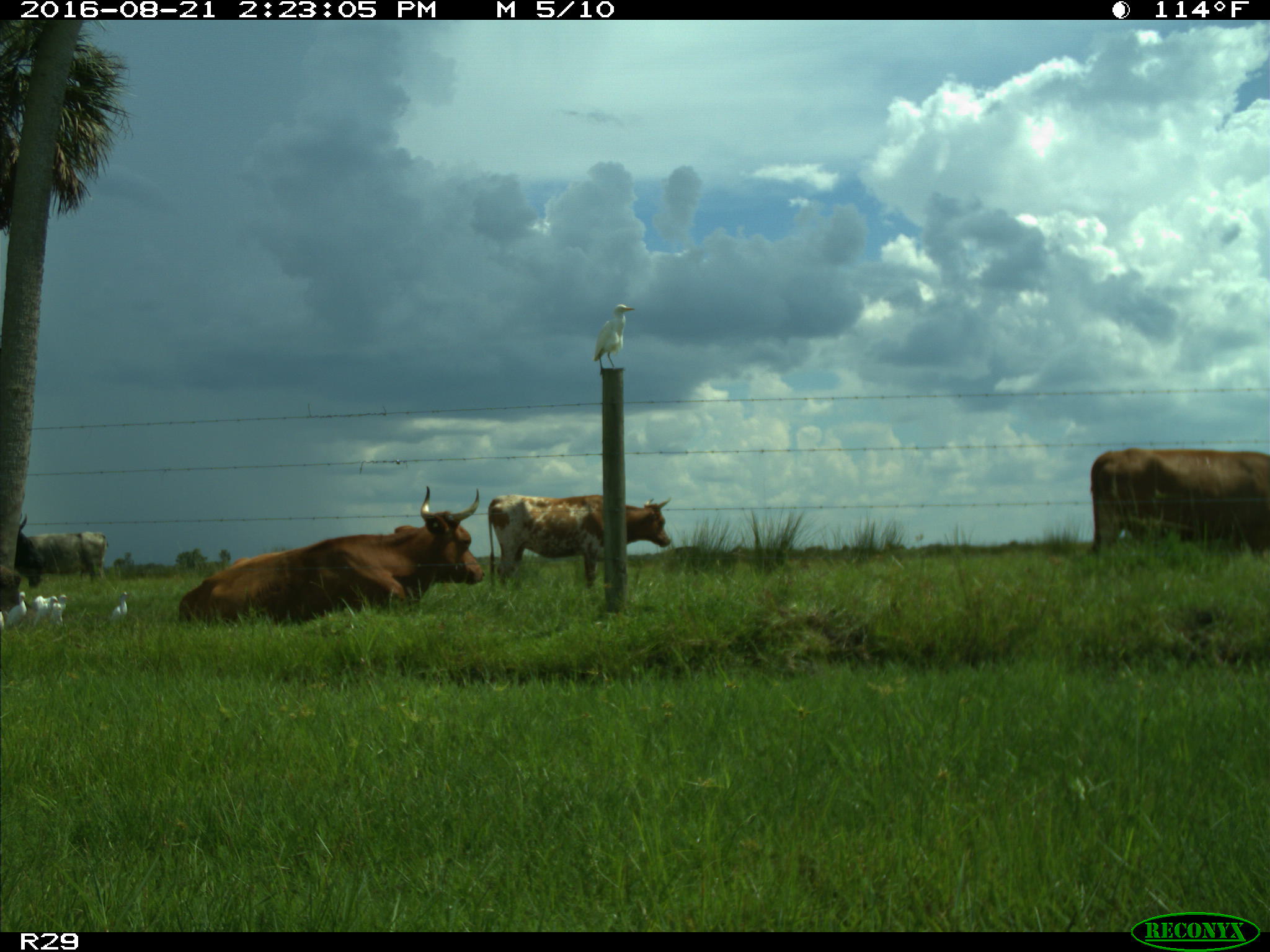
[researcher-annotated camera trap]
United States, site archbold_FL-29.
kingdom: Animalia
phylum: Chordata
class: Mammalia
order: Artiodactyla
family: Bovidae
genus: Bos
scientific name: Bos taurus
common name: domestic cow